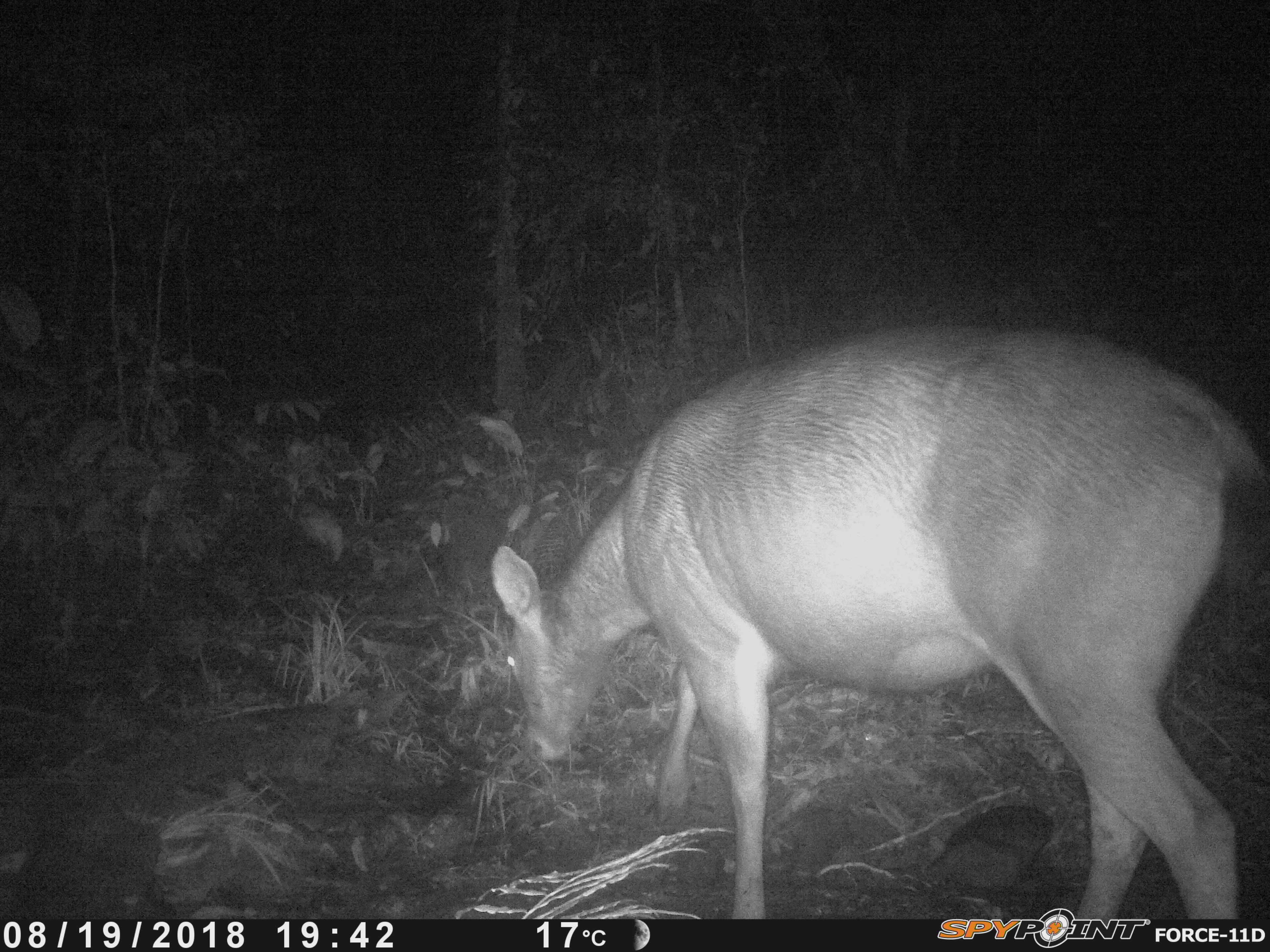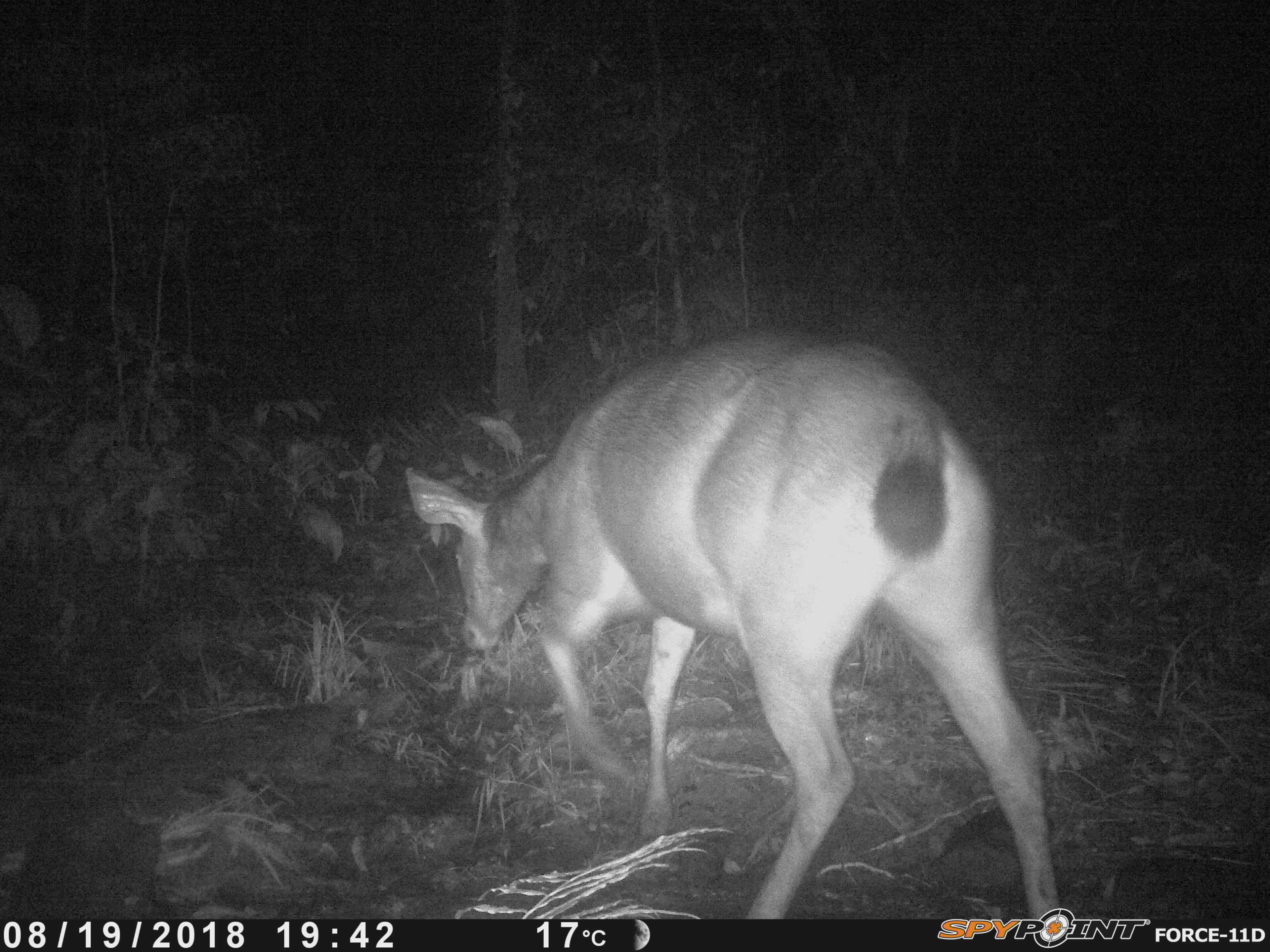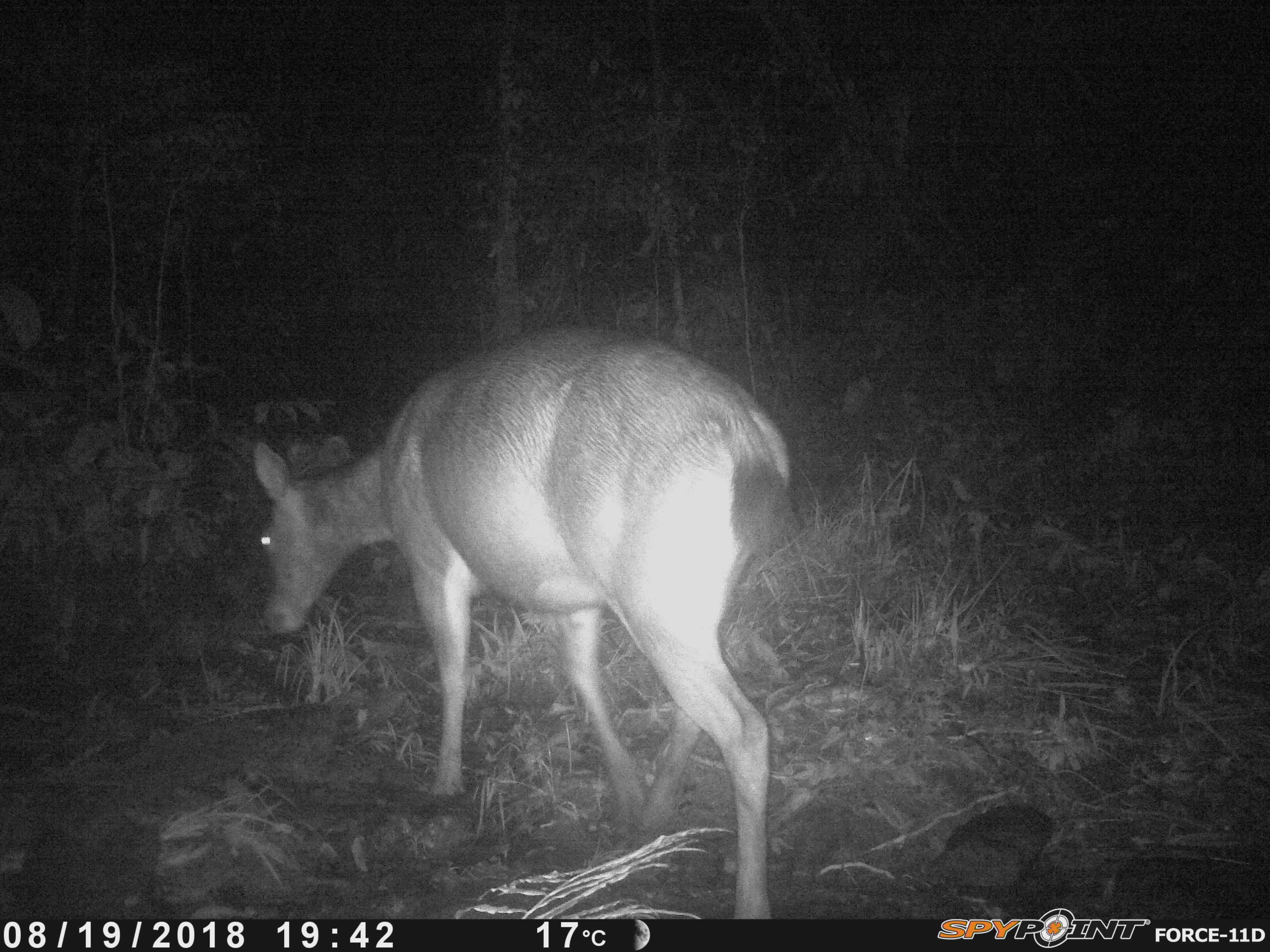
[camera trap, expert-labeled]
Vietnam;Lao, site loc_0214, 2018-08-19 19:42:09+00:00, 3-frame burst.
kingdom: Animalia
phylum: Chordata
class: Mammalia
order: Artiodactyla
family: Cervidae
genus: Rusa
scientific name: Rusa unicolor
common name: sambar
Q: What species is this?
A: Sambar (Rusa unicolor).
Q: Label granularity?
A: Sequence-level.